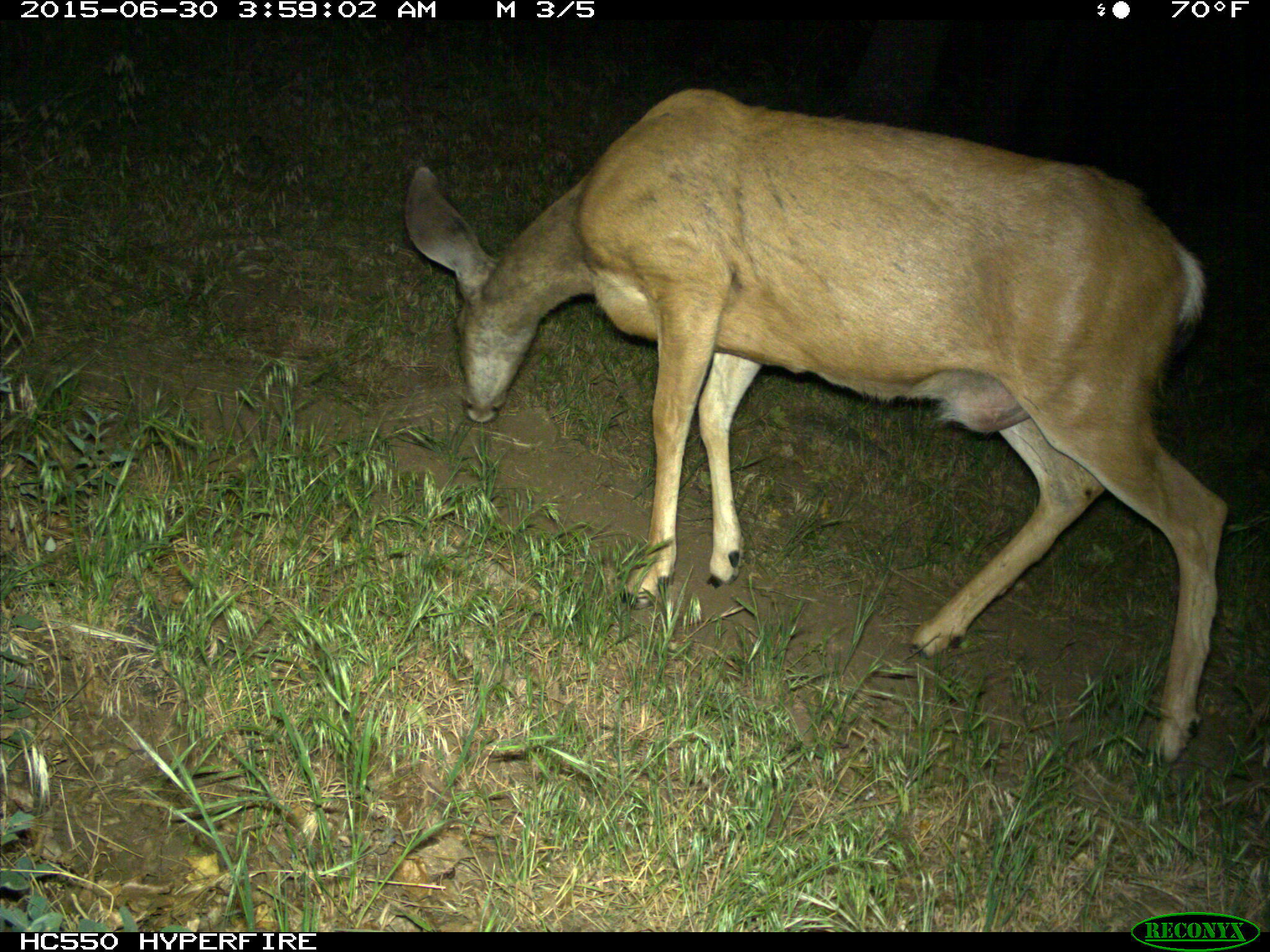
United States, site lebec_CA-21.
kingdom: Animalia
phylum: Chordata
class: Mammalia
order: Artiodactyla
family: Cervidae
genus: Odocoileus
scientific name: Odocoileus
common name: deer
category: unidentified deer